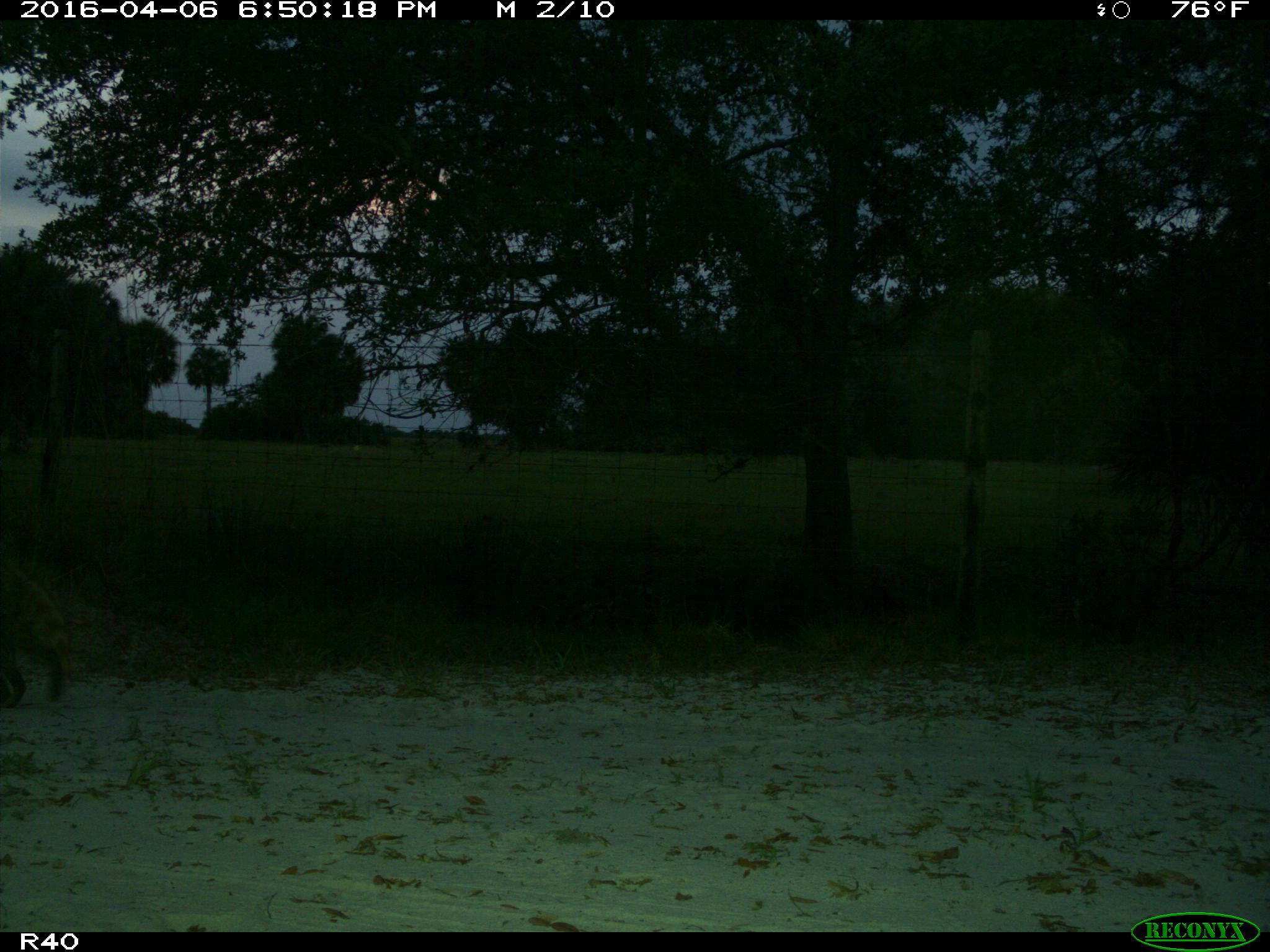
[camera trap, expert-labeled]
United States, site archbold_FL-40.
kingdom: Animalia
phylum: Chordata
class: Mammalia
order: Carnivora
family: Procyonidae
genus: Procyon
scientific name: Procyon lotor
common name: common raccoon